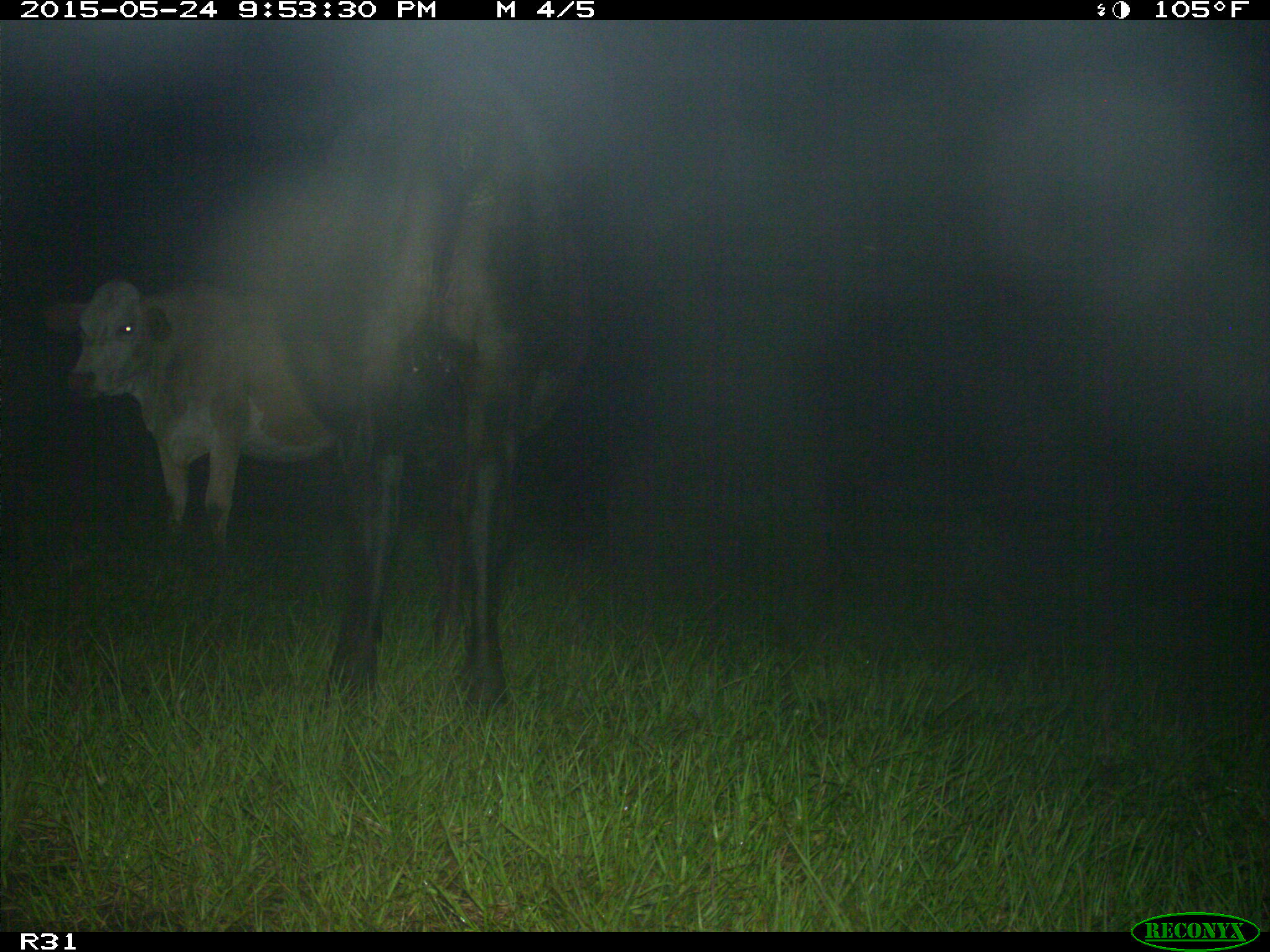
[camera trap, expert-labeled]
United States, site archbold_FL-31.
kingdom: Animalia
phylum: Chordata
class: Mammalia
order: Artiodactyla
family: Bovidae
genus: Bos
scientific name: Bos taurus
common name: domestic cow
Bos taurus (domestic cow).